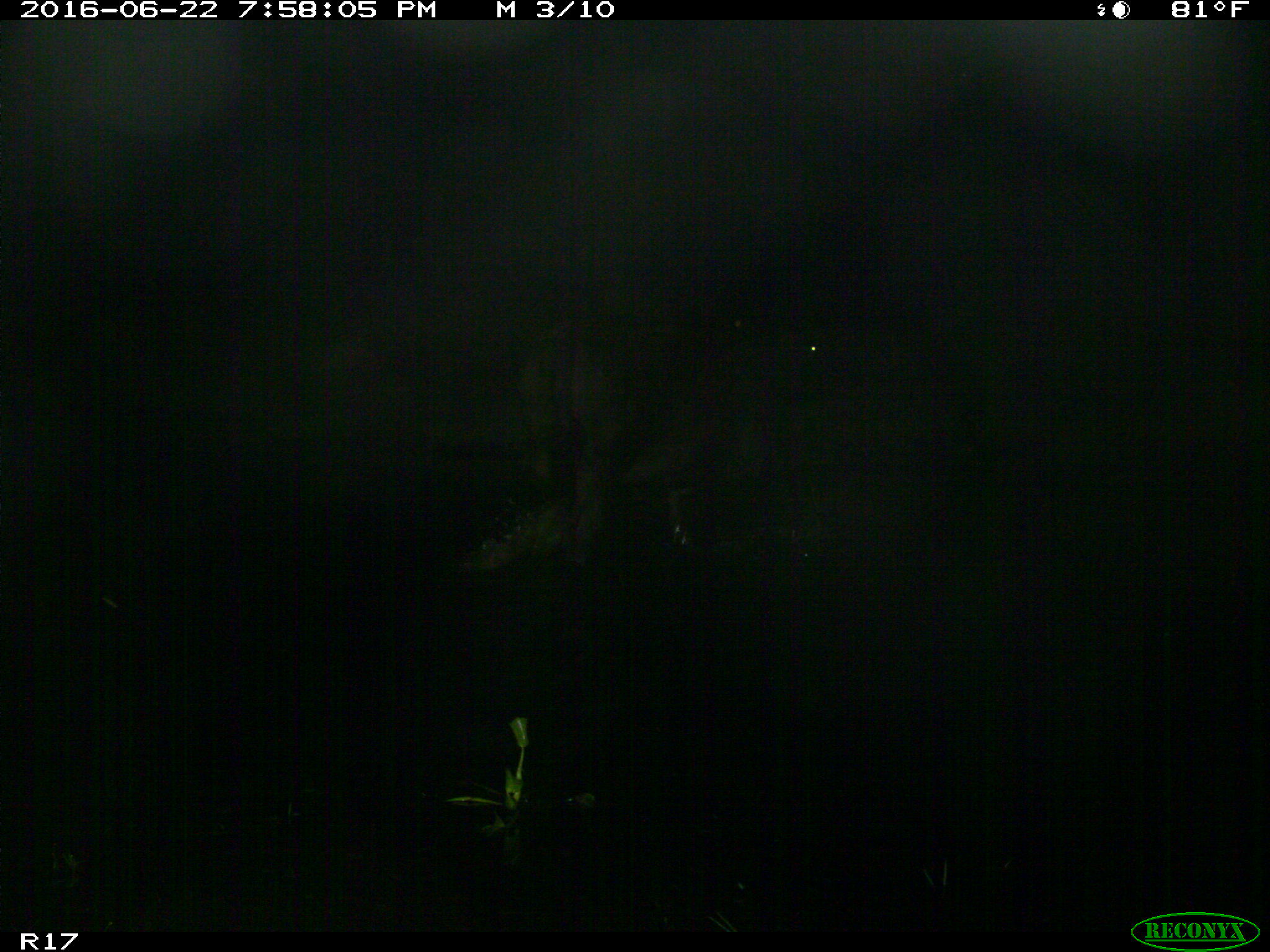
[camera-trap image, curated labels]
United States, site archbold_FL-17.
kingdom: Animalia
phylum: Chordata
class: Mammalia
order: Artiodactyla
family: Bovidae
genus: Bos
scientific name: Bos taurus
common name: domestic cow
Bos taurus (domestic cow).